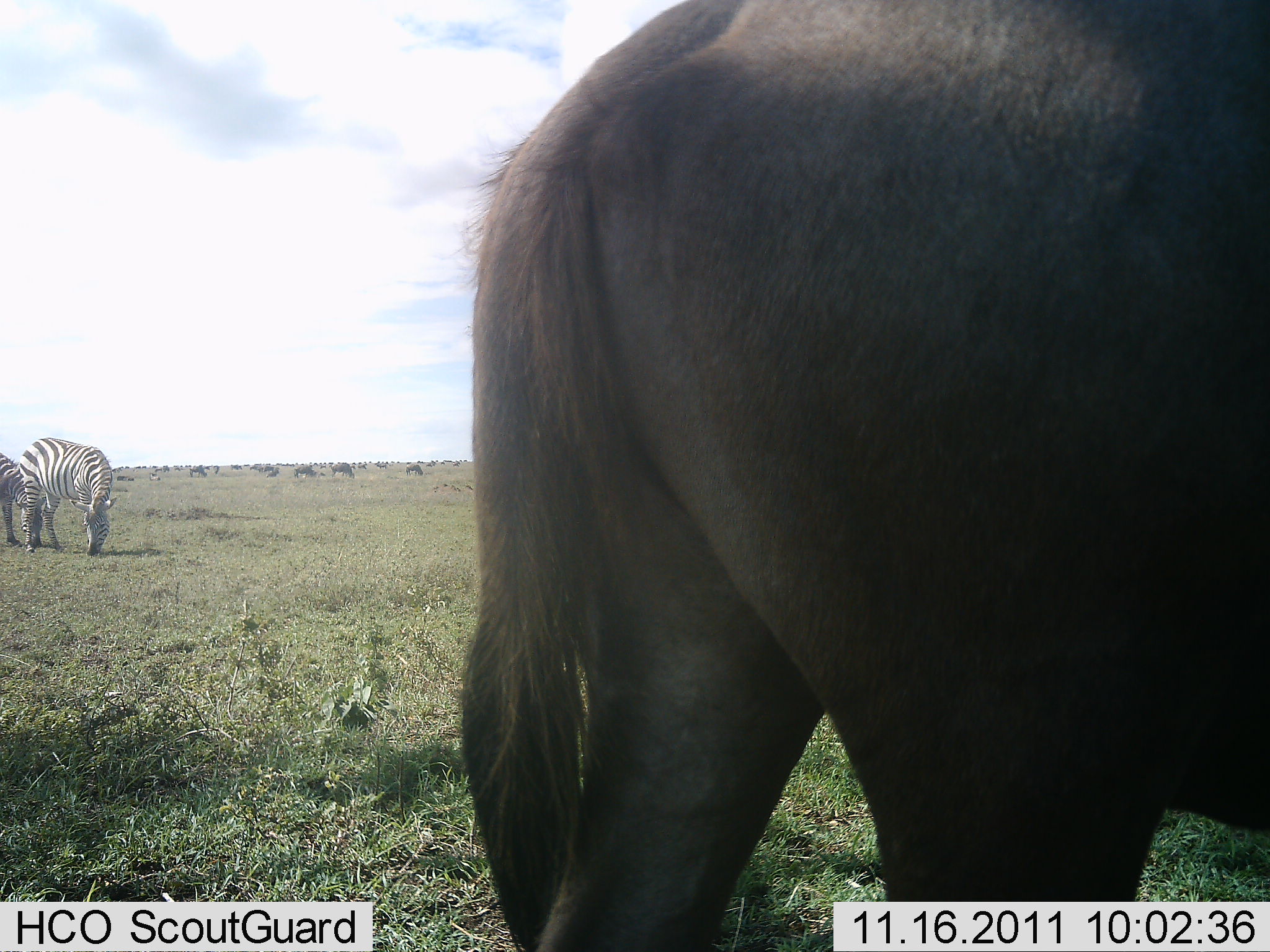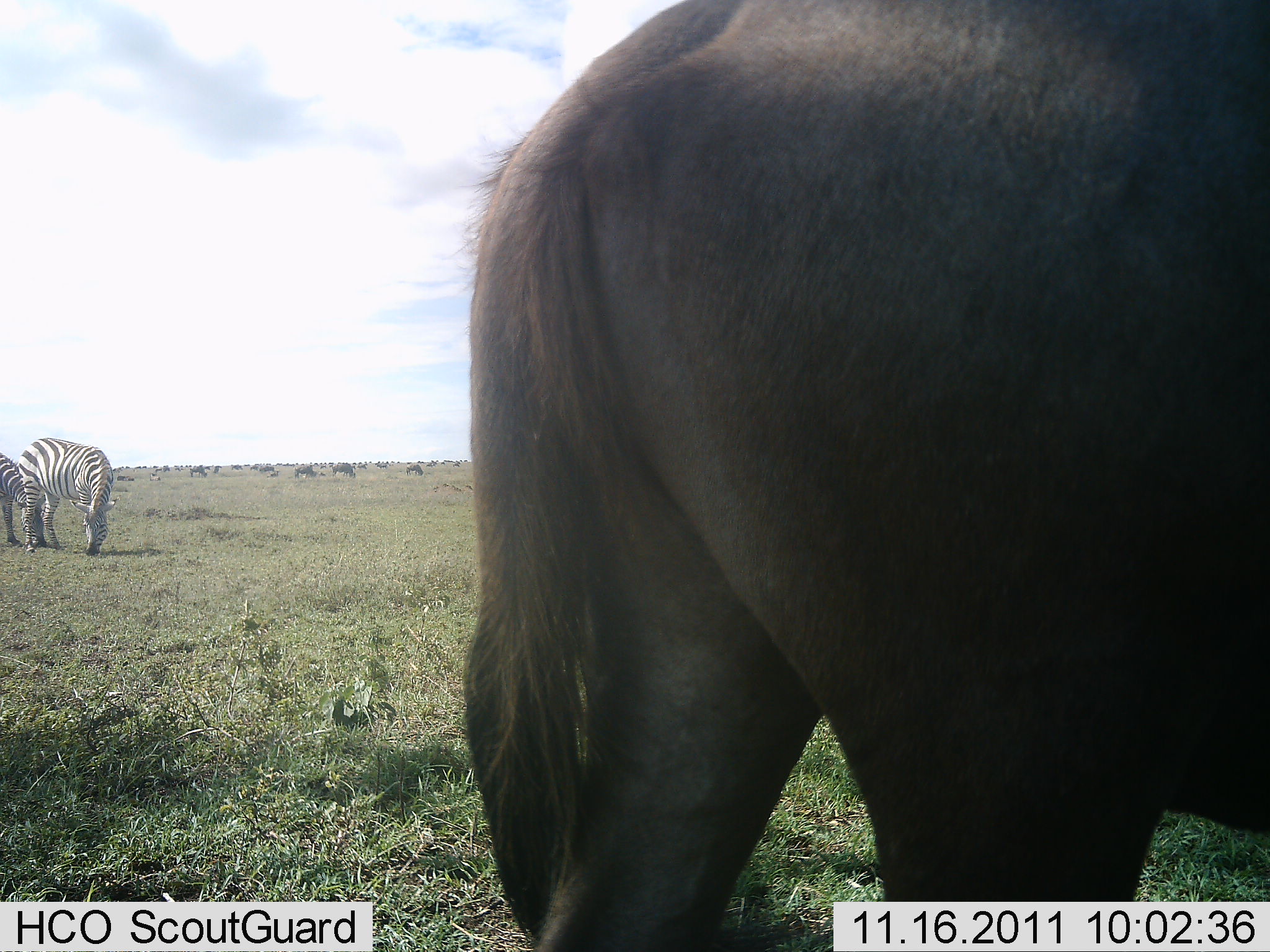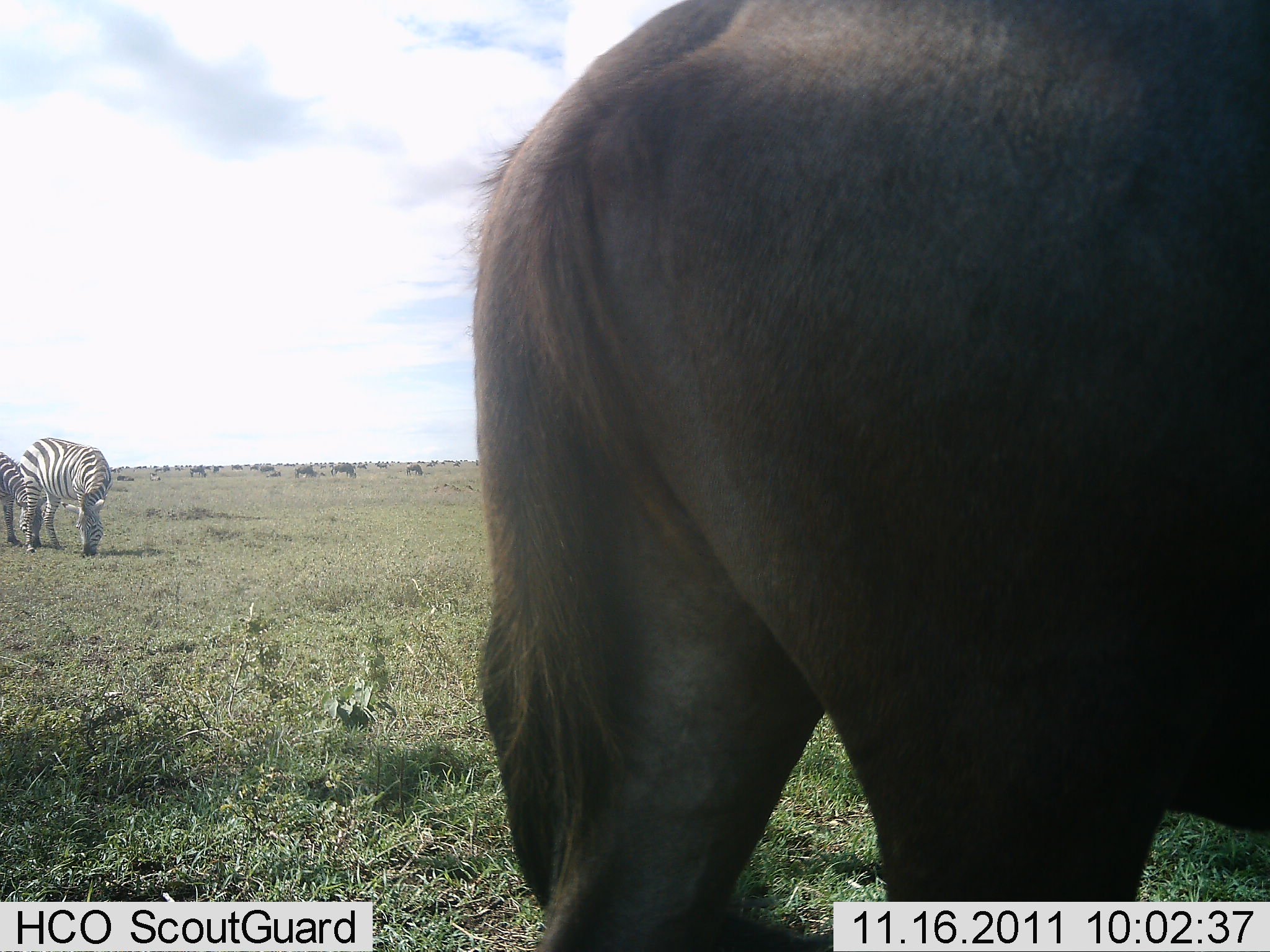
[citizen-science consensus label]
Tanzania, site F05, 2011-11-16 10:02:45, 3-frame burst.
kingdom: Animalia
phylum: Chordata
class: Mammalia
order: Artiodactyla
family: Bovidae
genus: Connochaetes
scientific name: Connochaetes taurinus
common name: blue wildebeest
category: wildebeest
Wildebeest (blue wildebeest) (Connochaetes taurinus), count 8. Behavior (volunteer vote fractions): standing 67%, resting 0%, moving 17%, interacting 0%. Young present (vote fraction): 0%. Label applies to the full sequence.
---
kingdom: Animalia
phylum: Chordata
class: Mammalia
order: Perissodactyla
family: Equidae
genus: Equus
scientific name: Equus quagga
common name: plains zebra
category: zebra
Zebra (plains zebra) (Equus quagga), count 2. Behavior (volunteer vote fractions): standing 11%, resting 0%, moving 0%, interacting 0%. Young present (vote fraction): 6%. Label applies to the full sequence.